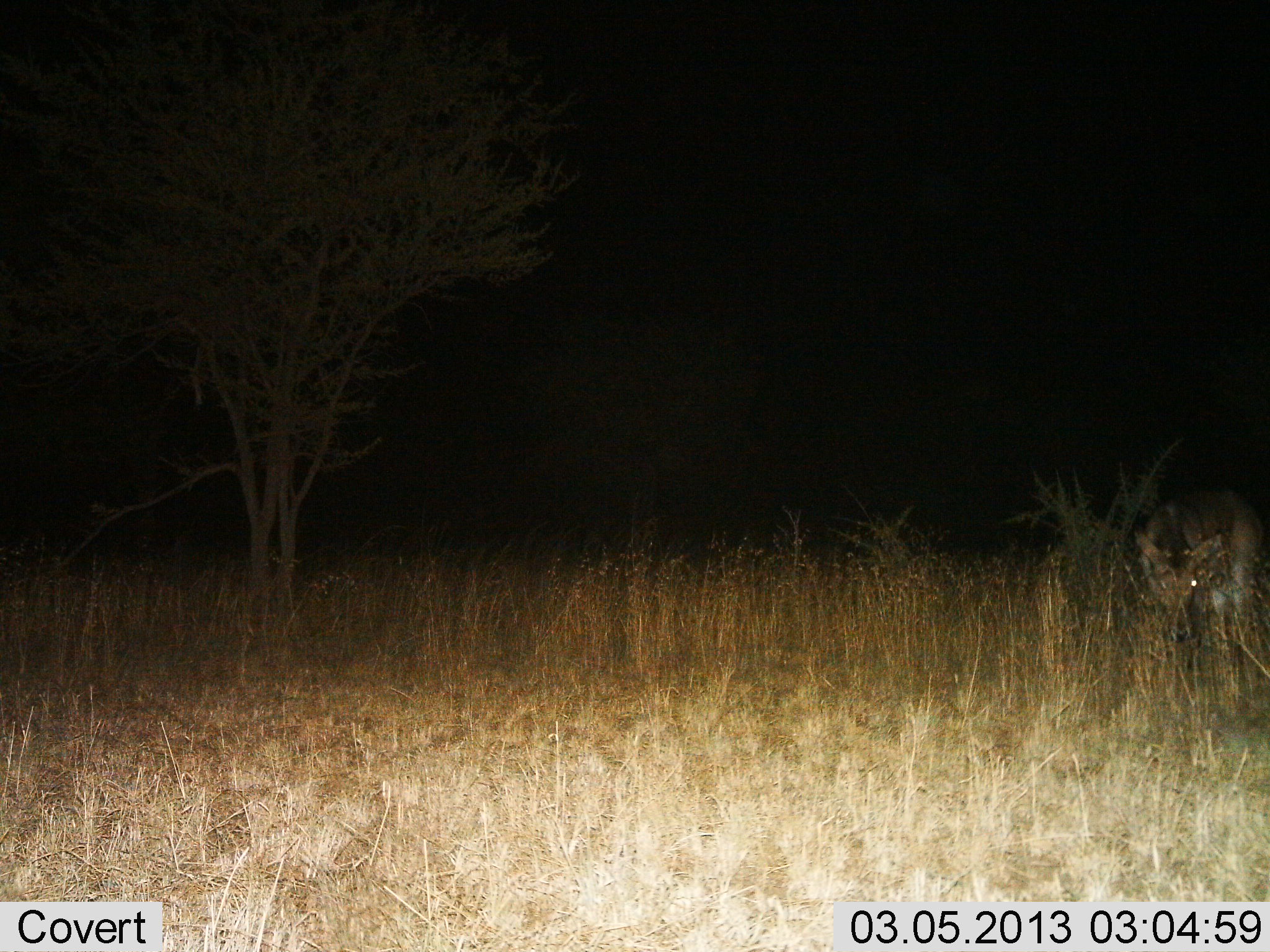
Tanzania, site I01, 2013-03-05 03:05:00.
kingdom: Animalia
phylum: Chordata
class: Mammalia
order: Artiodactyla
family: Bovidae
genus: Redunca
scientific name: Redunca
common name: reedbuck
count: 1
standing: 80%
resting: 0%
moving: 0%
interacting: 0%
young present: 0%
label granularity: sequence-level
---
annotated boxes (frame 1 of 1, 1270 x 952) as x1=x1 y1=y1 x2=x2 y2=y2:
animal: x1=1132 y1=487 x2=1264 y2=684